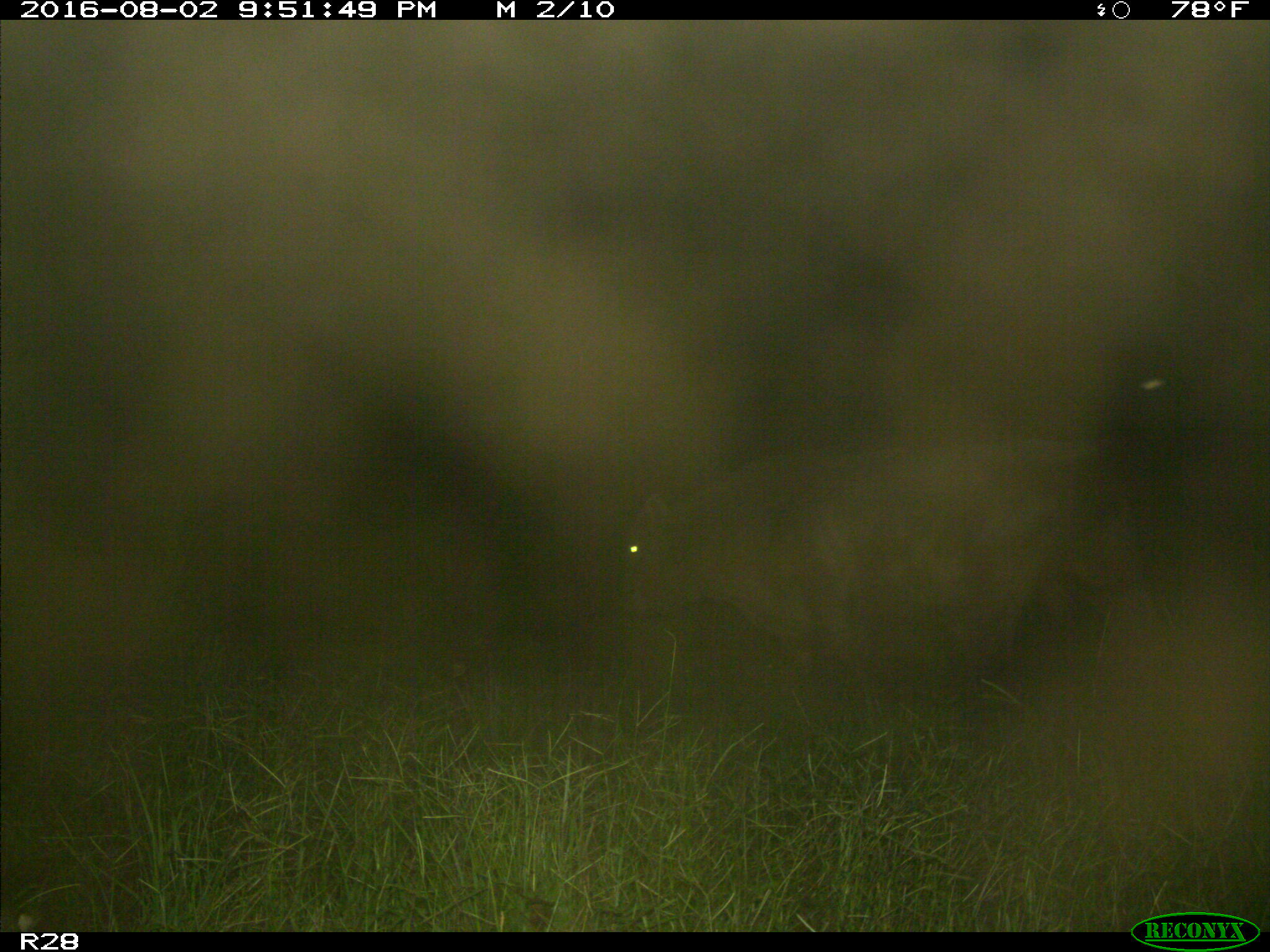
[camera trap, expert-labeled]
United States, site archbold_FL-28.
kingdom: Animalia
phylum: Chordata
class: Mammalia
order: Artiodactyla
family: Bovidae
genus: Bos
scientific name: Bos taurus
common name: domestic cow